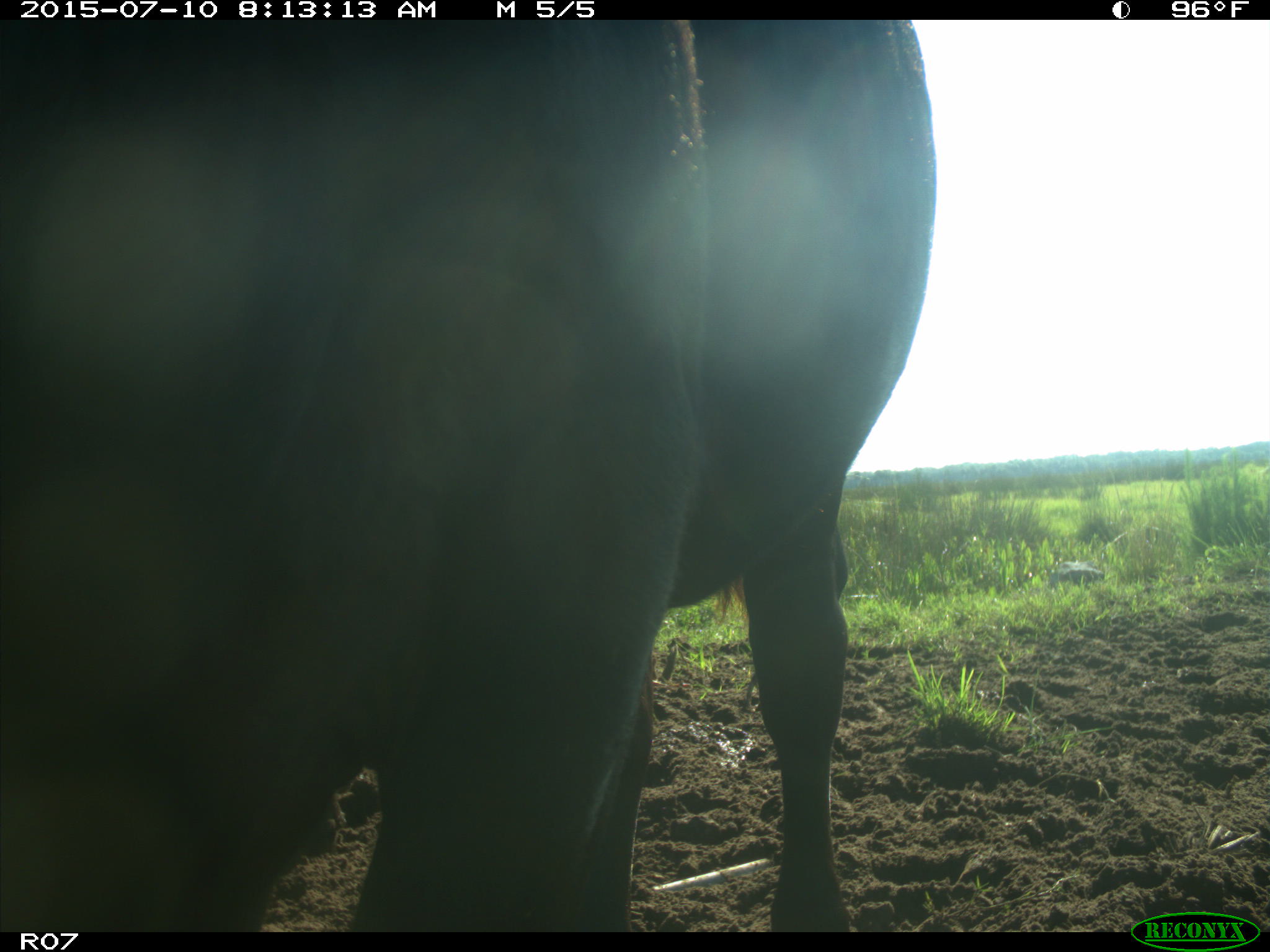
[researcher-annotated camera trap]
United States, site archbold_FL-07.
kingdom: Animalia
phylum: Chordata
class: Mammalia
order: Artiodactyla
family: Bovidae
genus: Bos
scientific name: Bos taurus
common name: domestic cow